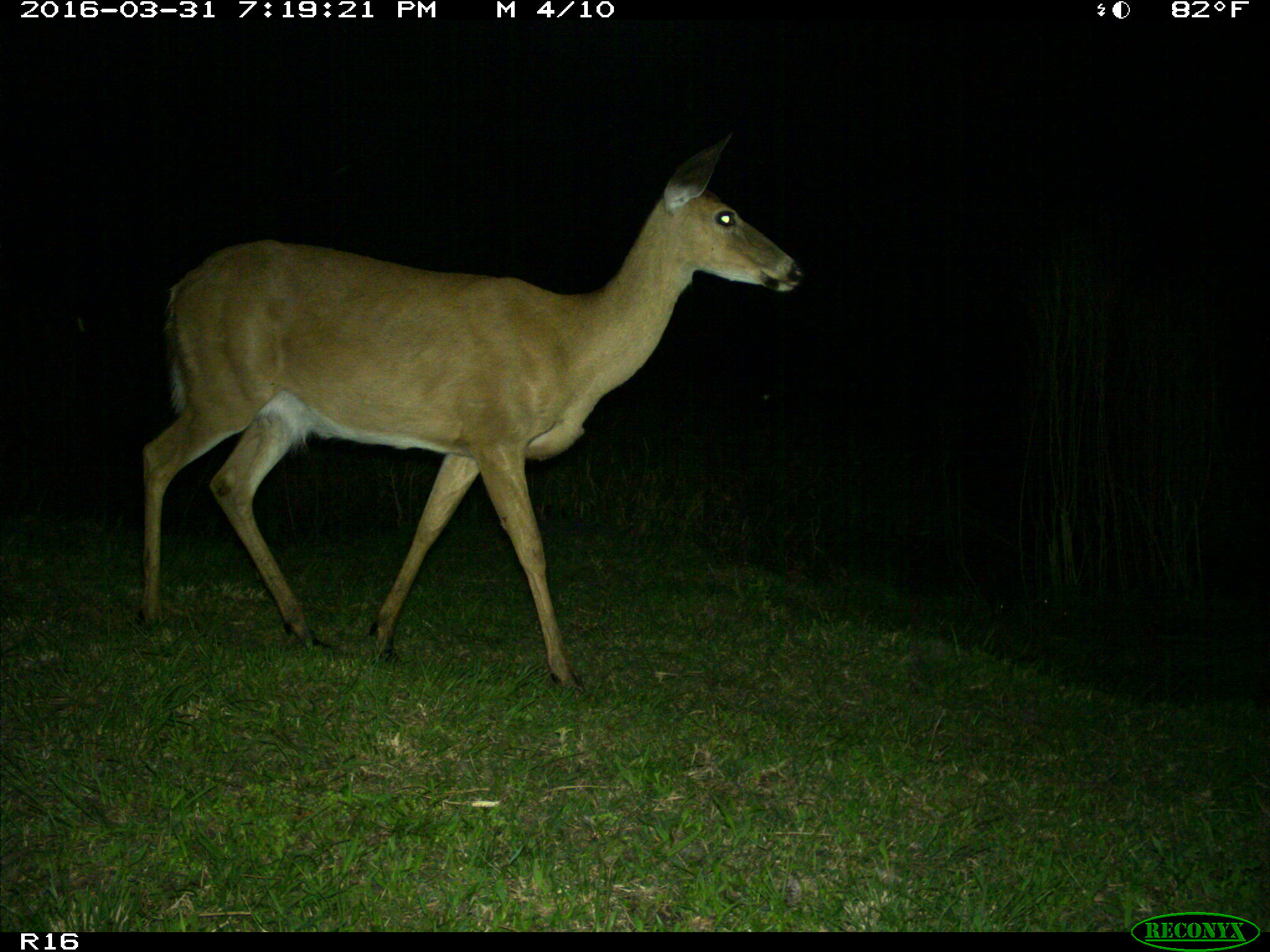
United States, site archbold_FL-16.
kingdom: Animalia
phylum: Chordata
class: Mammalia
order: Artiodactyla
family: Cervidae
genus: Odocoileus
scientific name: Odocoileus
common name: deer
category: unidentified deer